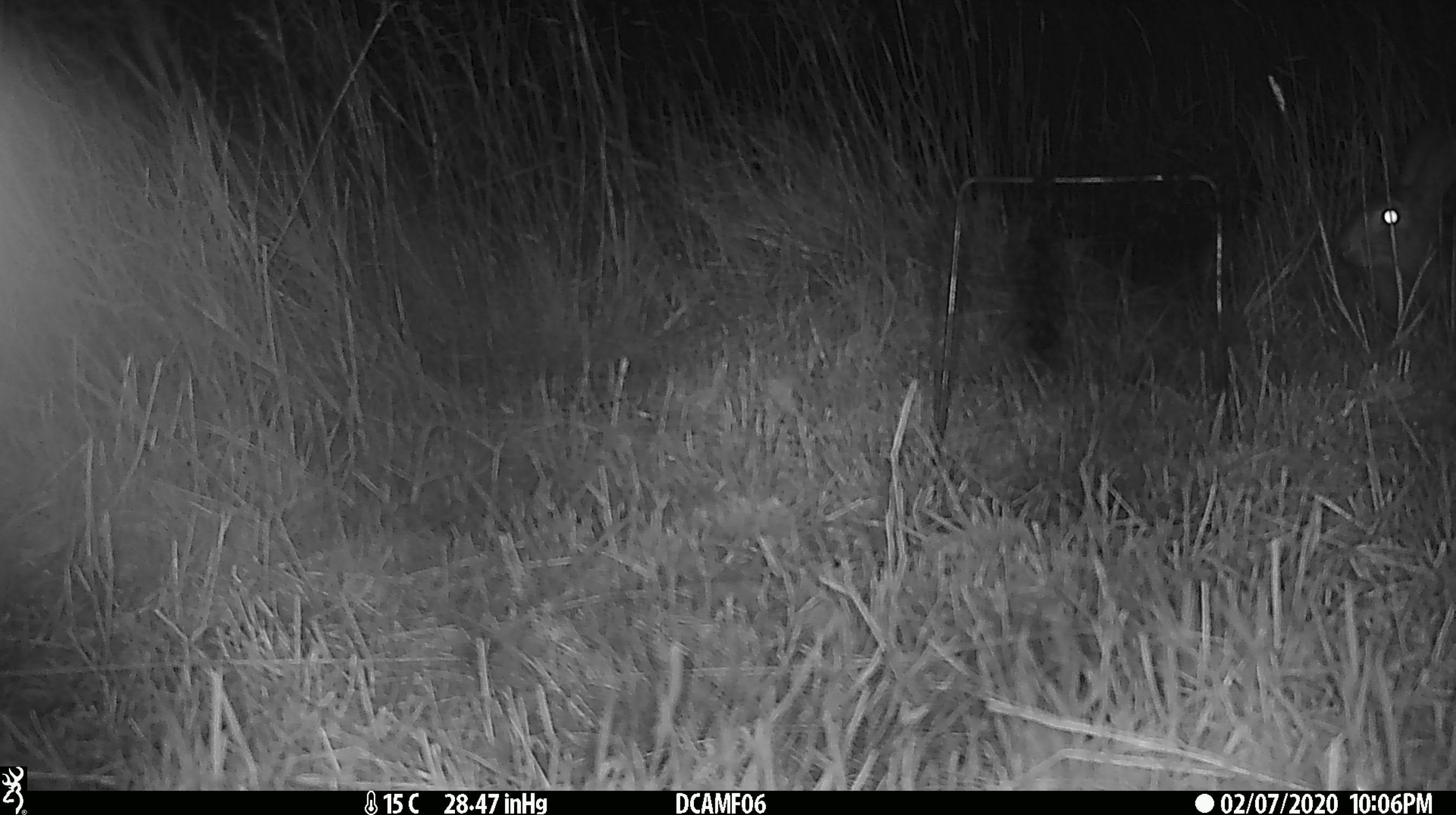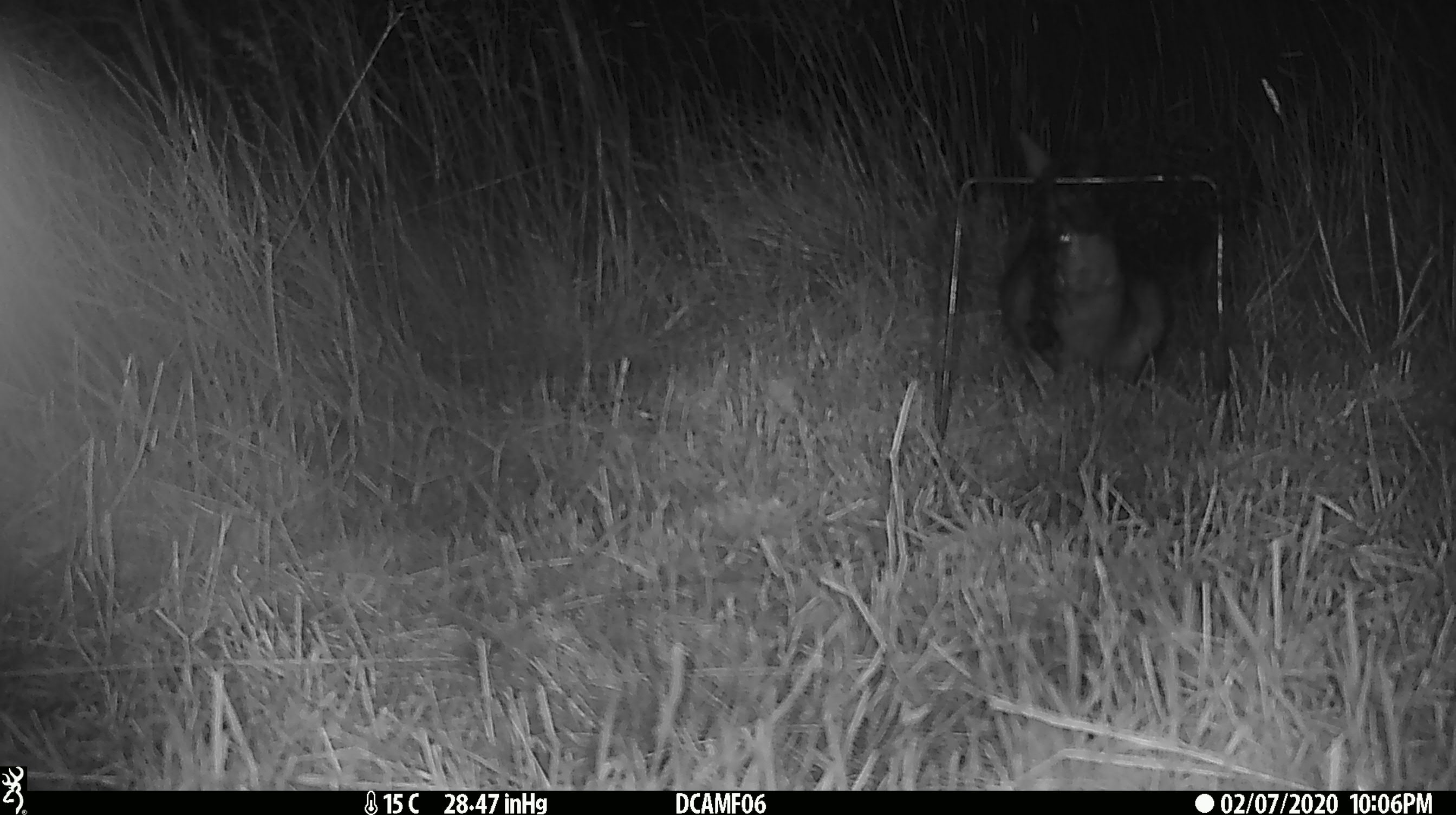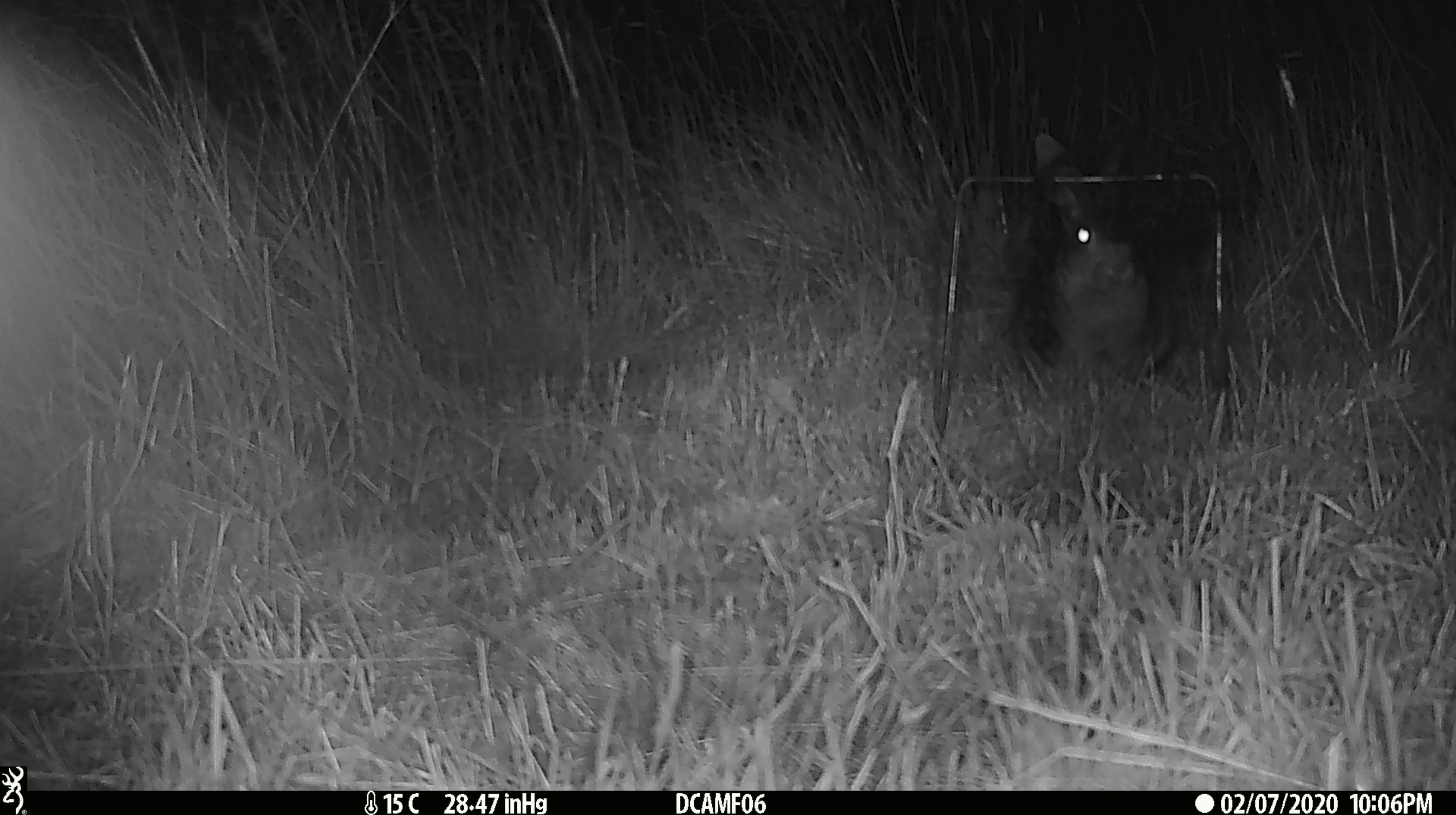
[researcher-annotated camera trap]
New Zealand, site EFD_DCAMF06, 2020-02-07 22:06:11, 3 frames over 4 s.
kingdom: Animalia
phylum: Chordata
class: Mammalia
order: Lagomorpha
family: Leporidae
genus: Oryctolagus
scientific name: Oryctolagus cuniculus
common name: european rabbit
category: rabbit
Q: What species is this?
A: Rabbit (european rabbit) (Oryctolagus cuniculus).